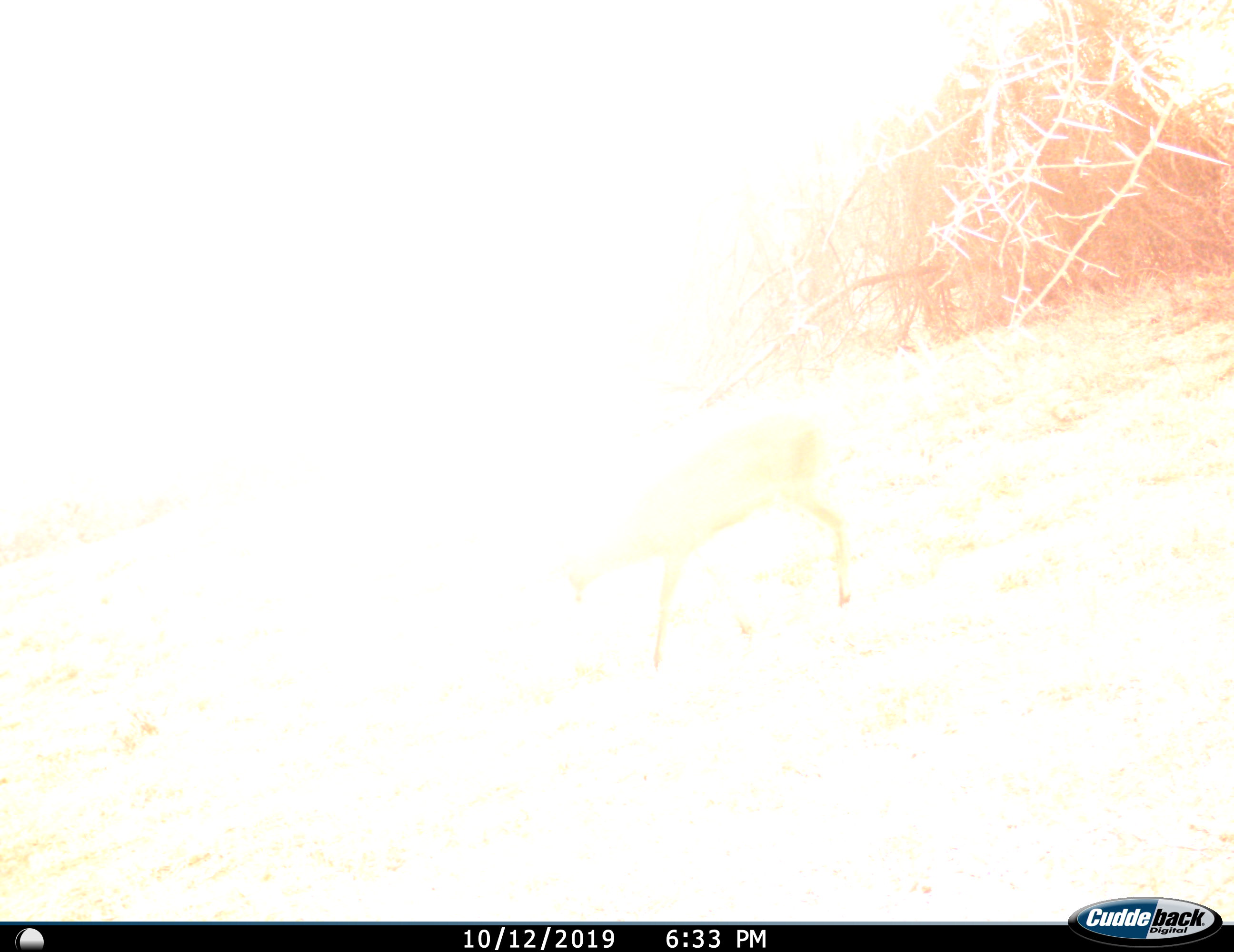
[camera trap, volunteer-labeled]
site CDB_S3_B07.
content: unidentified animal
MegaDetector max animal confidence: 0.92